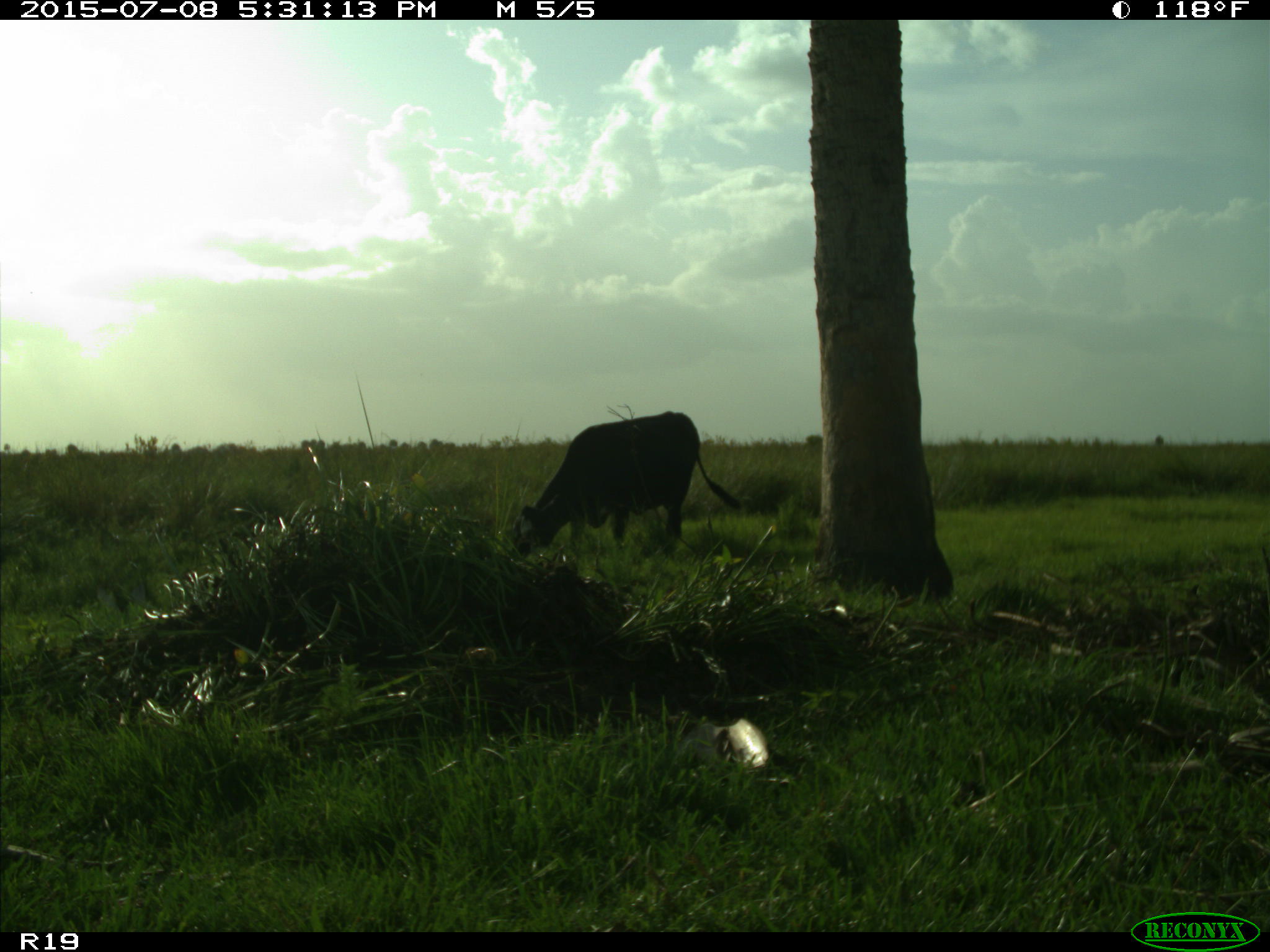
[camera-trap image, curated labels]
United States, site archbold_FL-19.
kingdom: Animalia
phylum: Chordata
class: Mammalia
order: Artiodactyla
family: Bovidae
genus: Bos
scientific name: Bos taurus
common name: domestic cow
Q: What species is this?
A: Bos taurus (domestic cow).